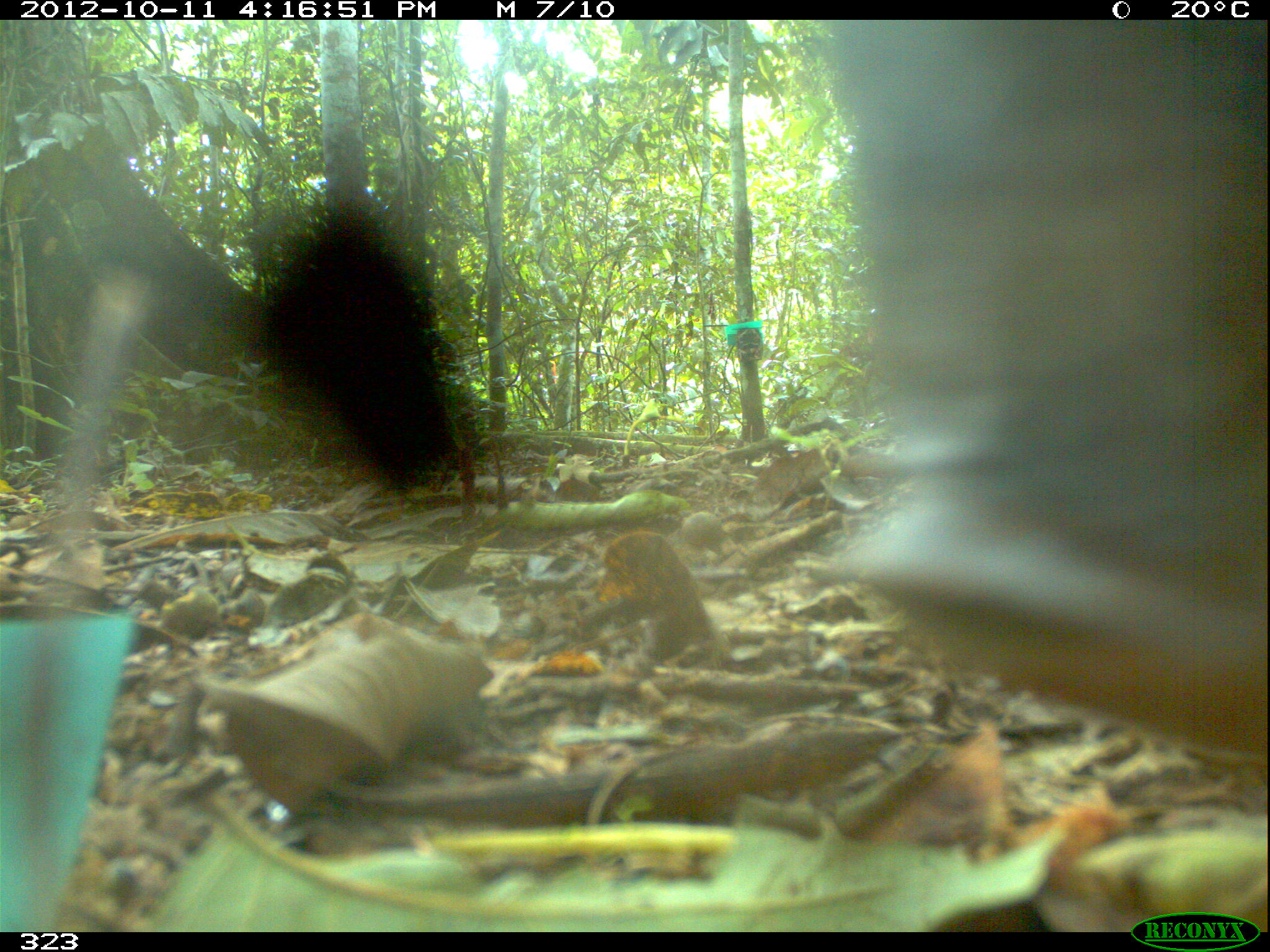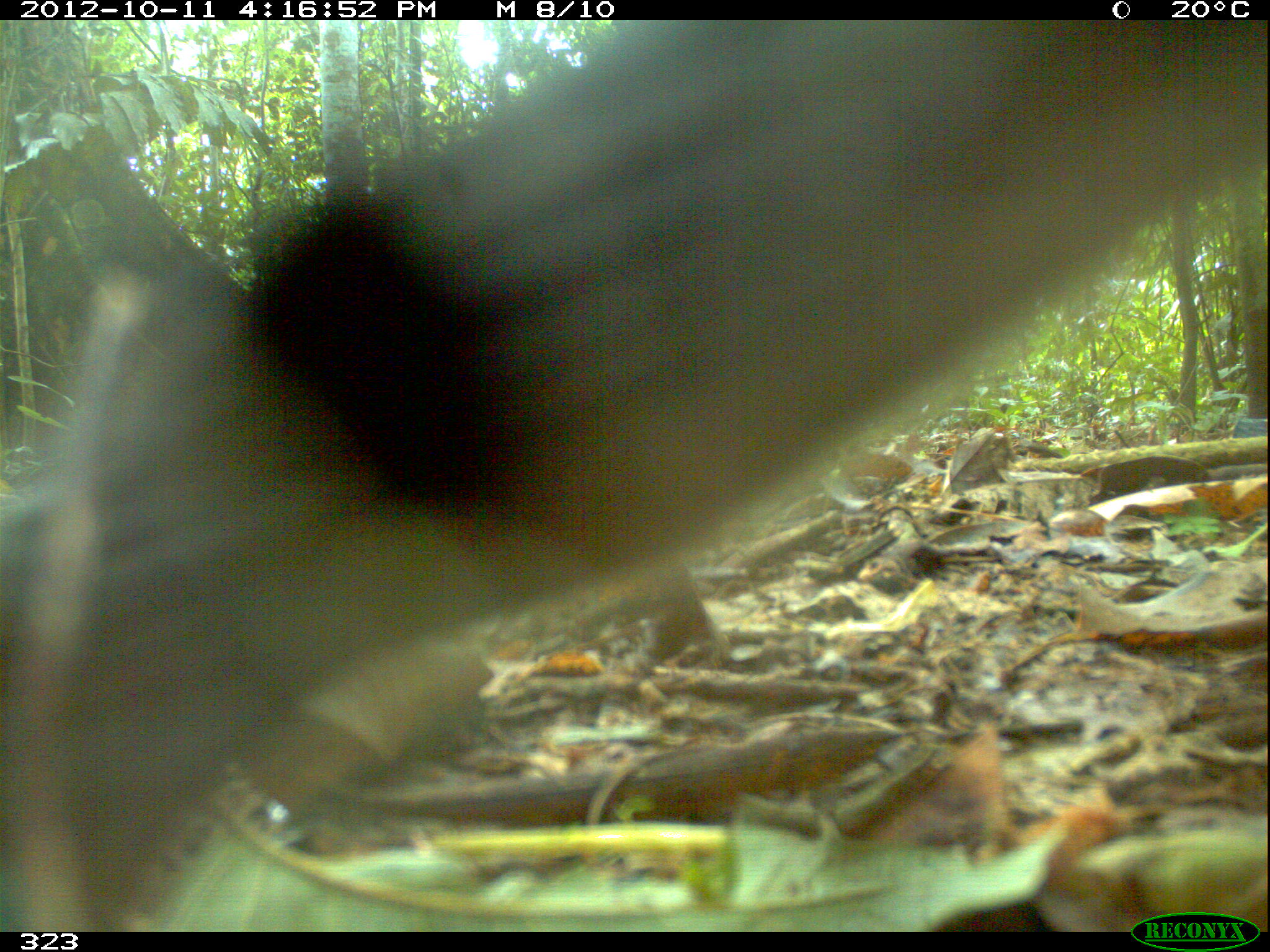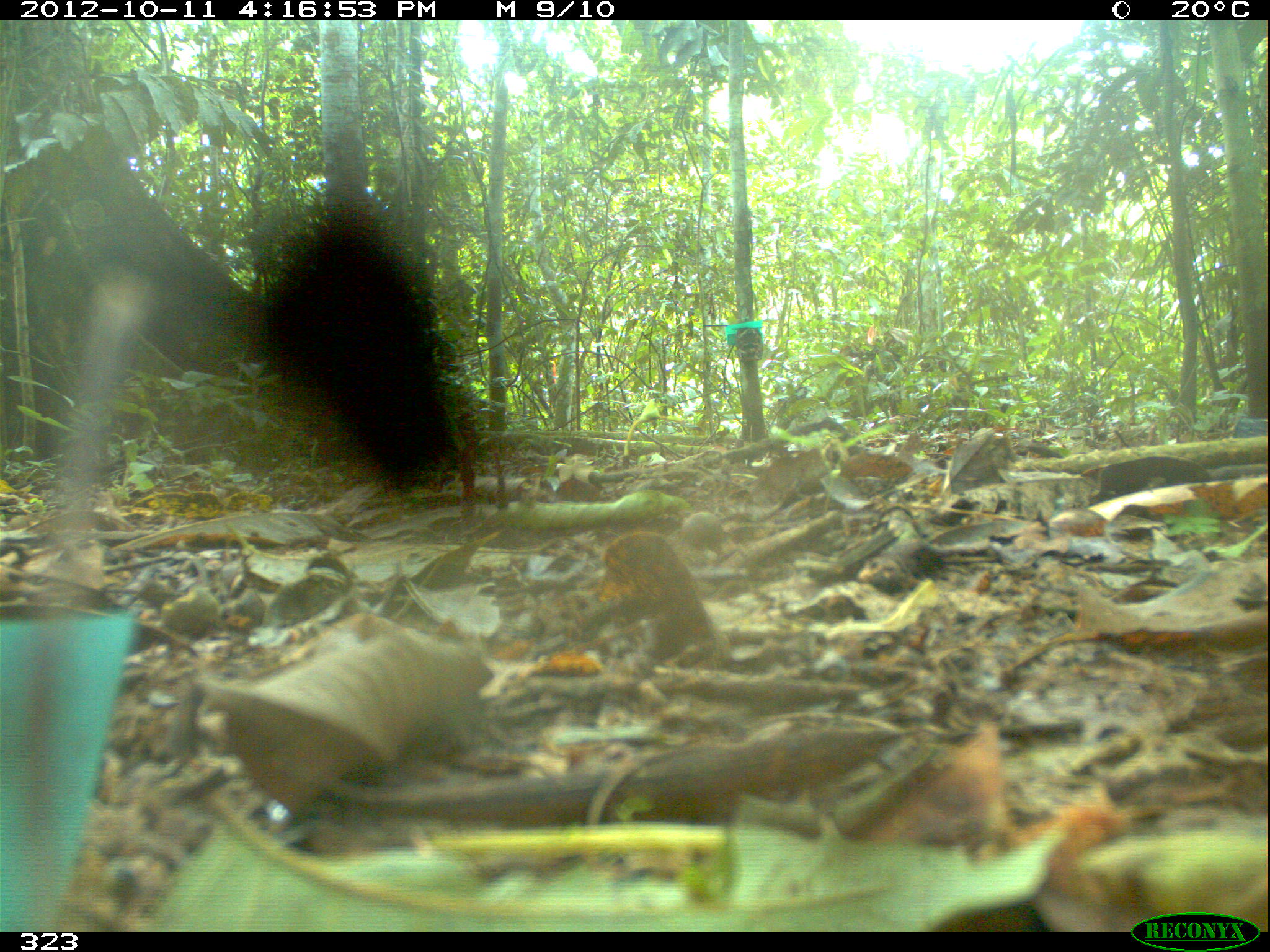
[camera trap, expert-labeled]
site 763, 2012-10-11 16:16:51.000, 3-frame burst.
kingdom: Animalia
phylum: Chordata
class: Mammalia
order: Artiodactyla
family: Tayassuidae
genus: Tayassu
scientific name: Tayassu pecari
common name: white-lipped peccary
Tayassu pecari (white-lipped peccary).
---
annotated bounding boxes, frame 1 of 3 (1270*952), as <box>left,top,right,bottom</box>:
tayassu pecari: <box>818,19,1268,754</box>